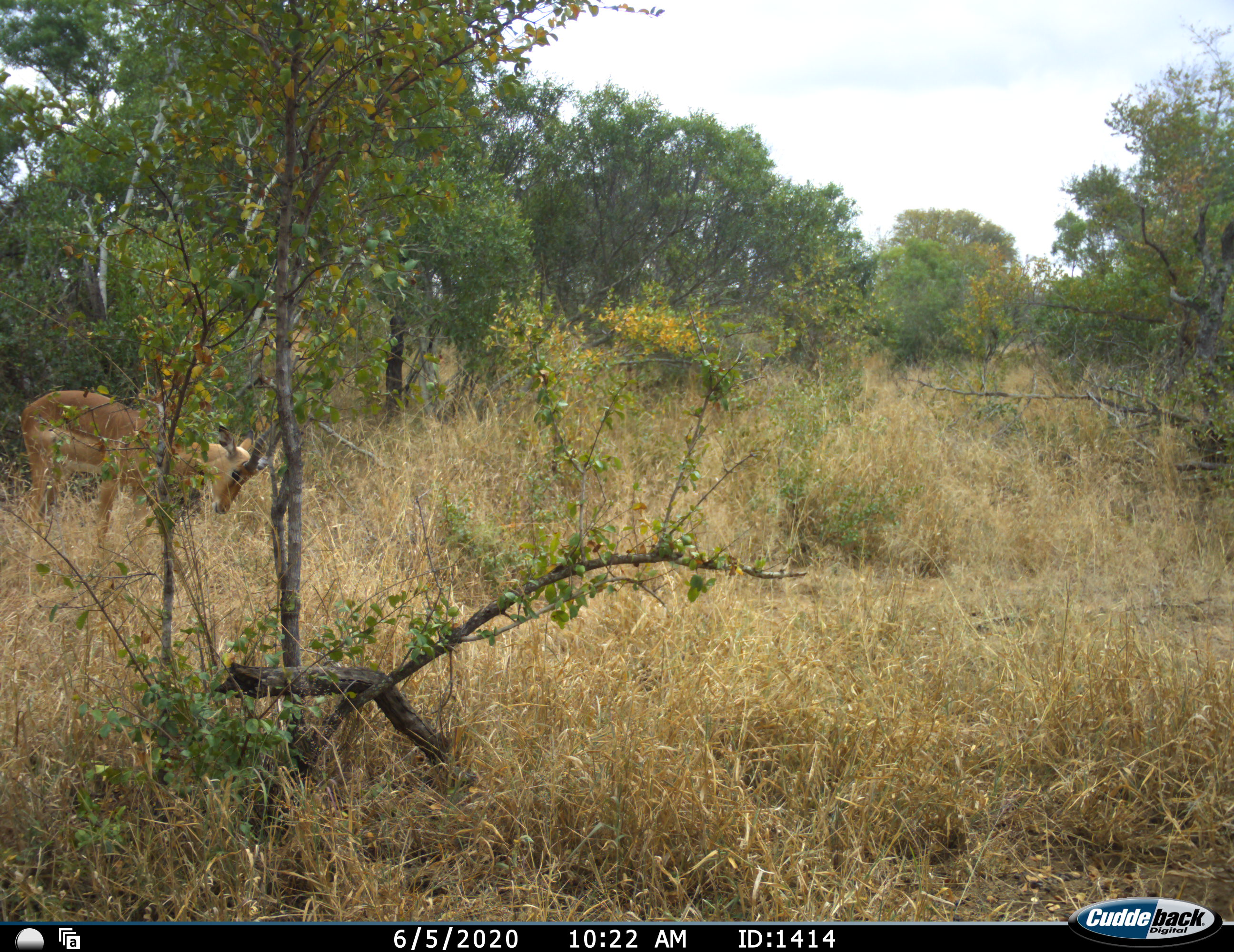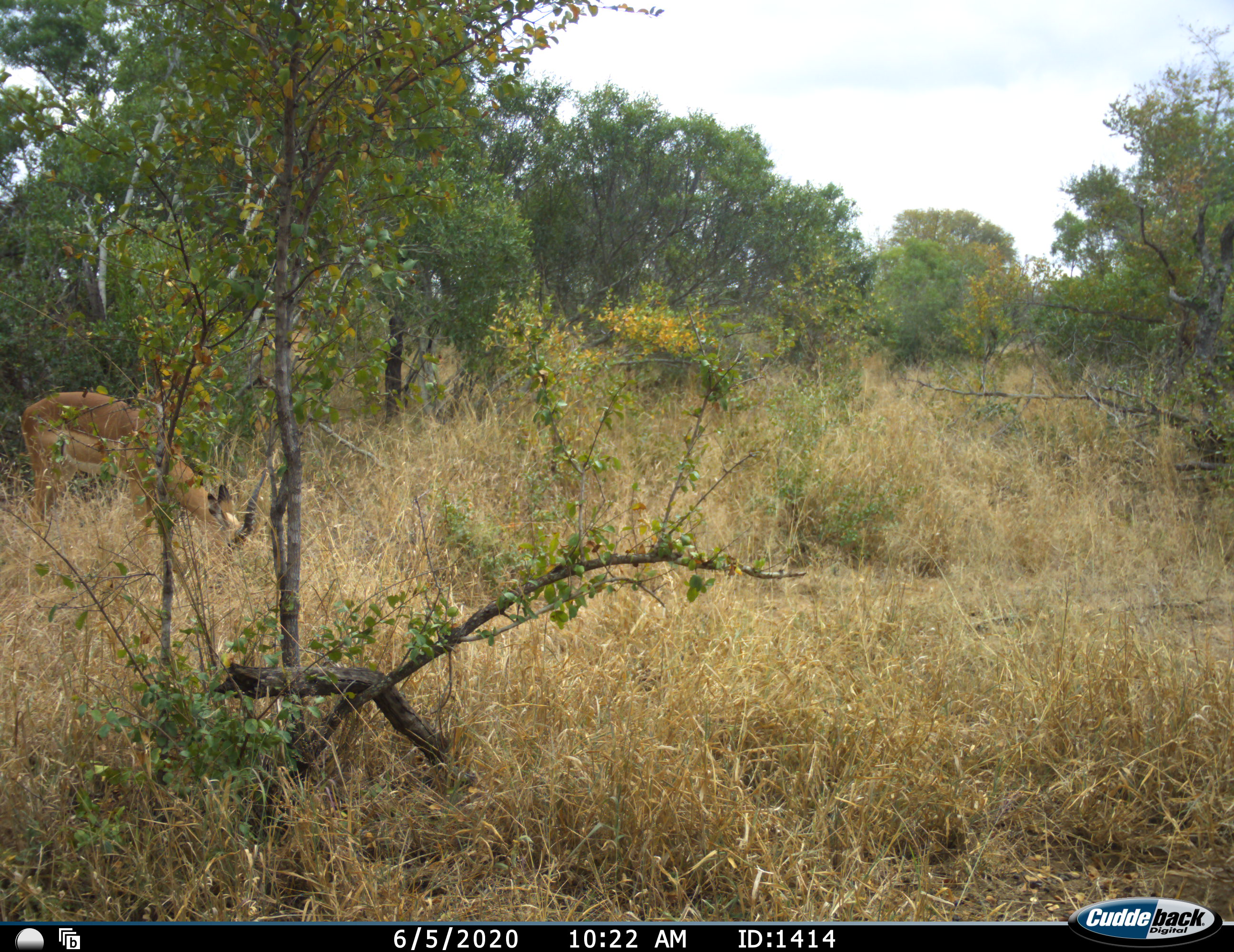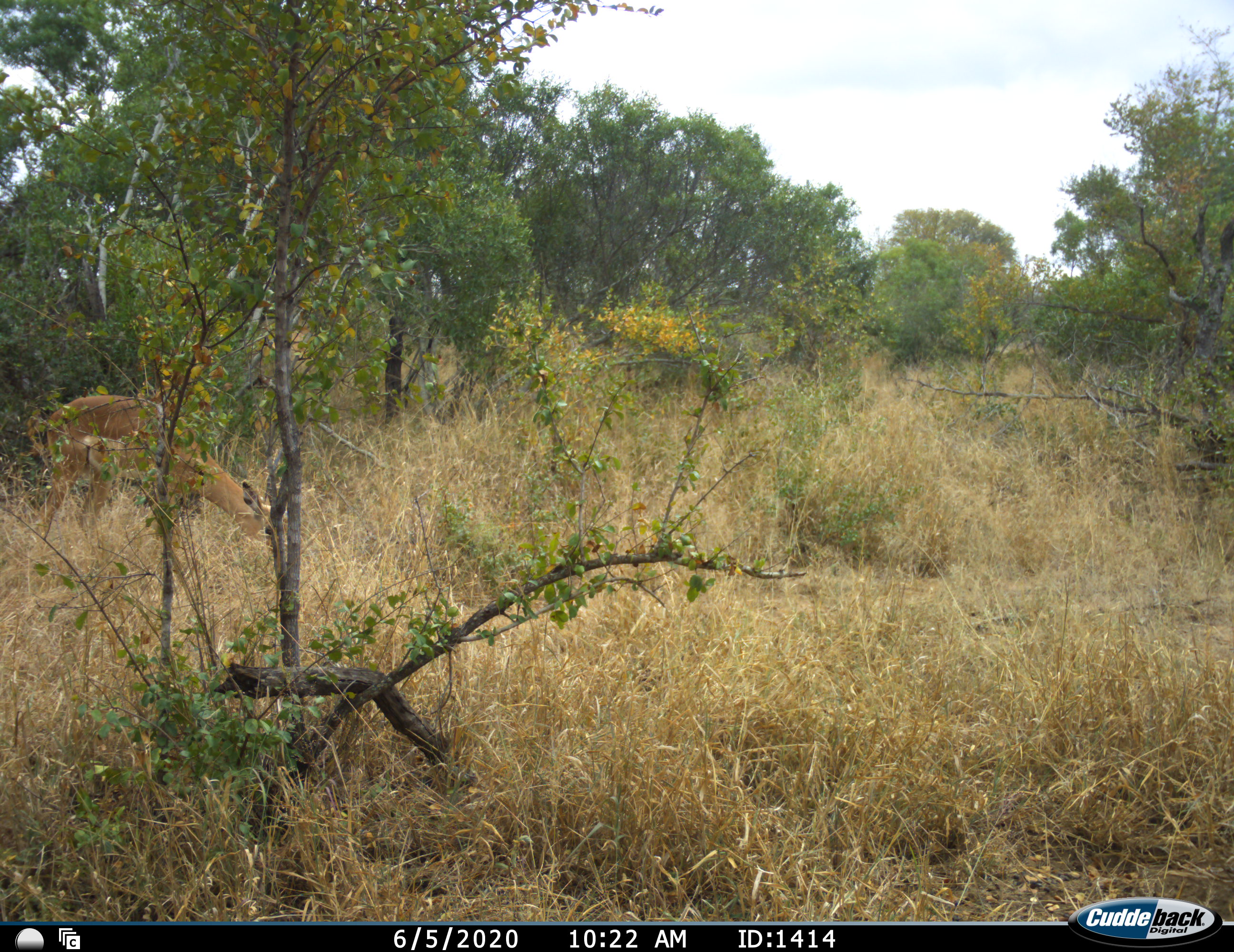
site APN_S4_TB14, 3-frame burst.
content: unidentified animal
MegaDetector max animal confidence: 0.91